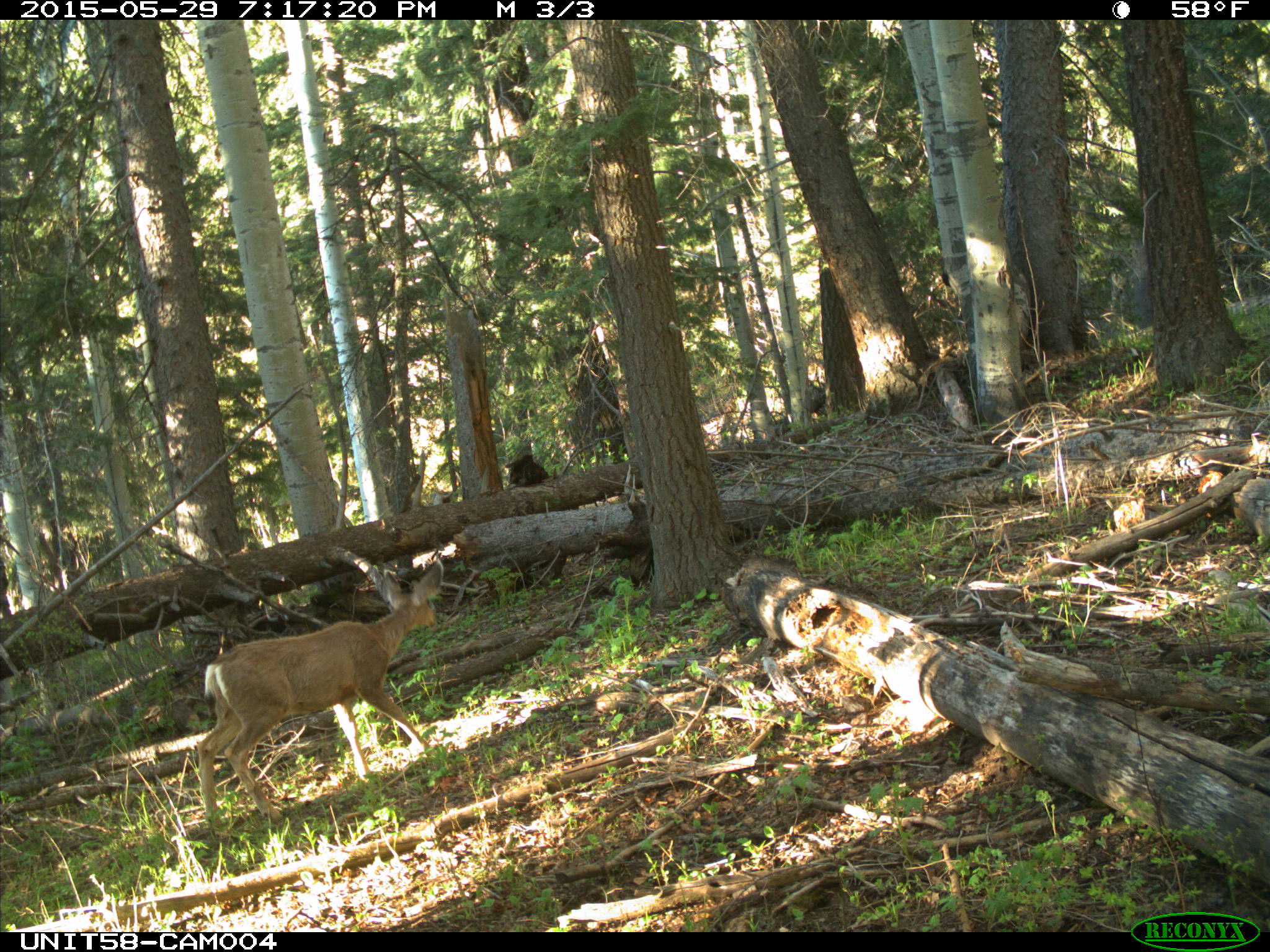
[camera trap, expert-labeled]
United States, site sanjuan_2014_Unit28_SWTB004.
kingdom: Animalia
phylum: Chordata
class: Mammalia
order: Artiodactyla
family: Cervidae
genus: Odocoileus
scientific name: Odocoileus hemionus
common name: mule deer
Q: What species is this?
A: Odocoileus hemionus (mule deer).